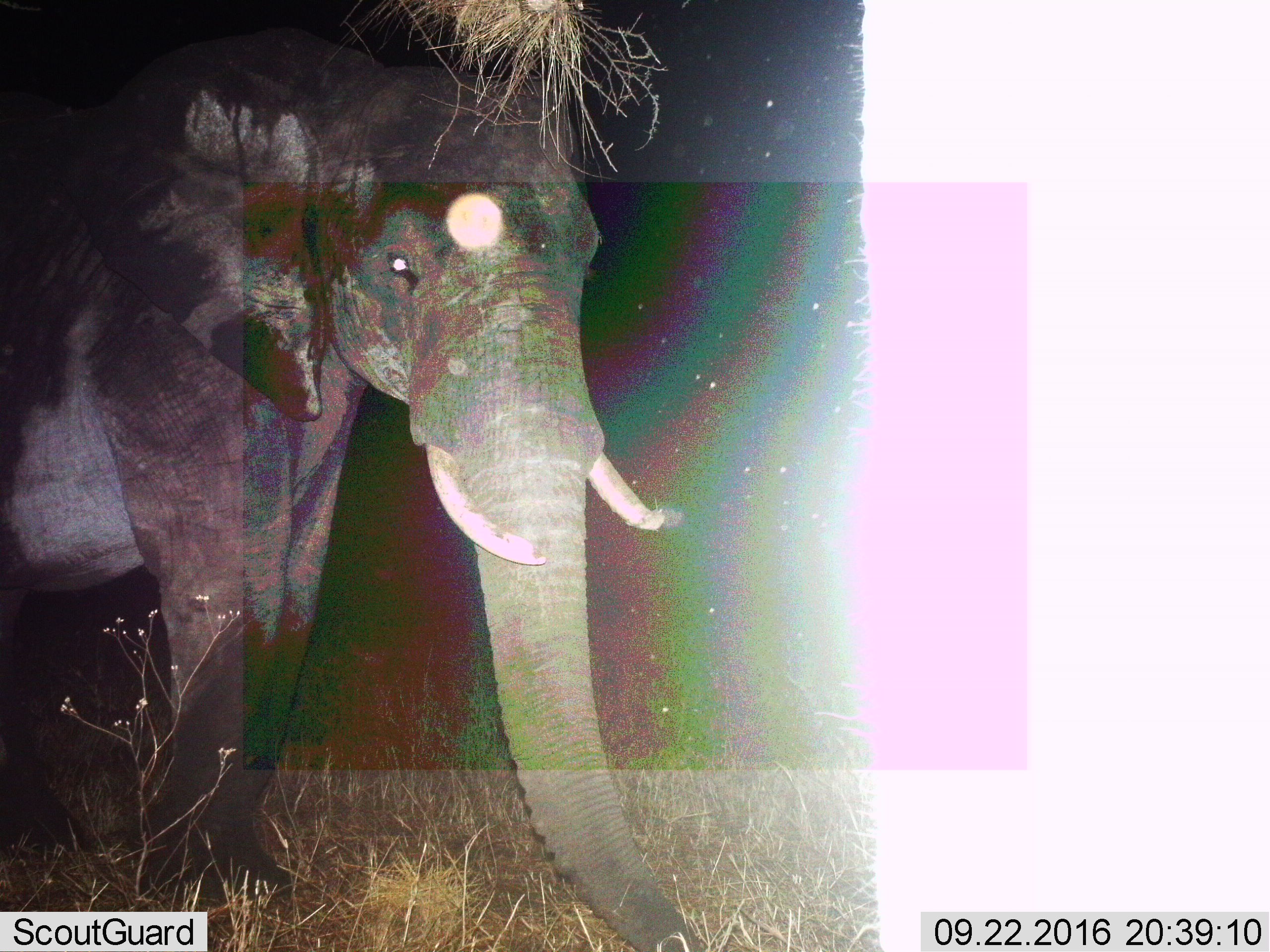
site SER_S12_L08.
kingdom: Animalia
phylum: Chordata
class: Mammalia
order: Proboscidea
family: Elephantidae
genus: Loxodonta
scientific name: Loxodonta africana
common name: african bush elephant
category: elephant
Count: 1.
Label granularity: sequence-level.